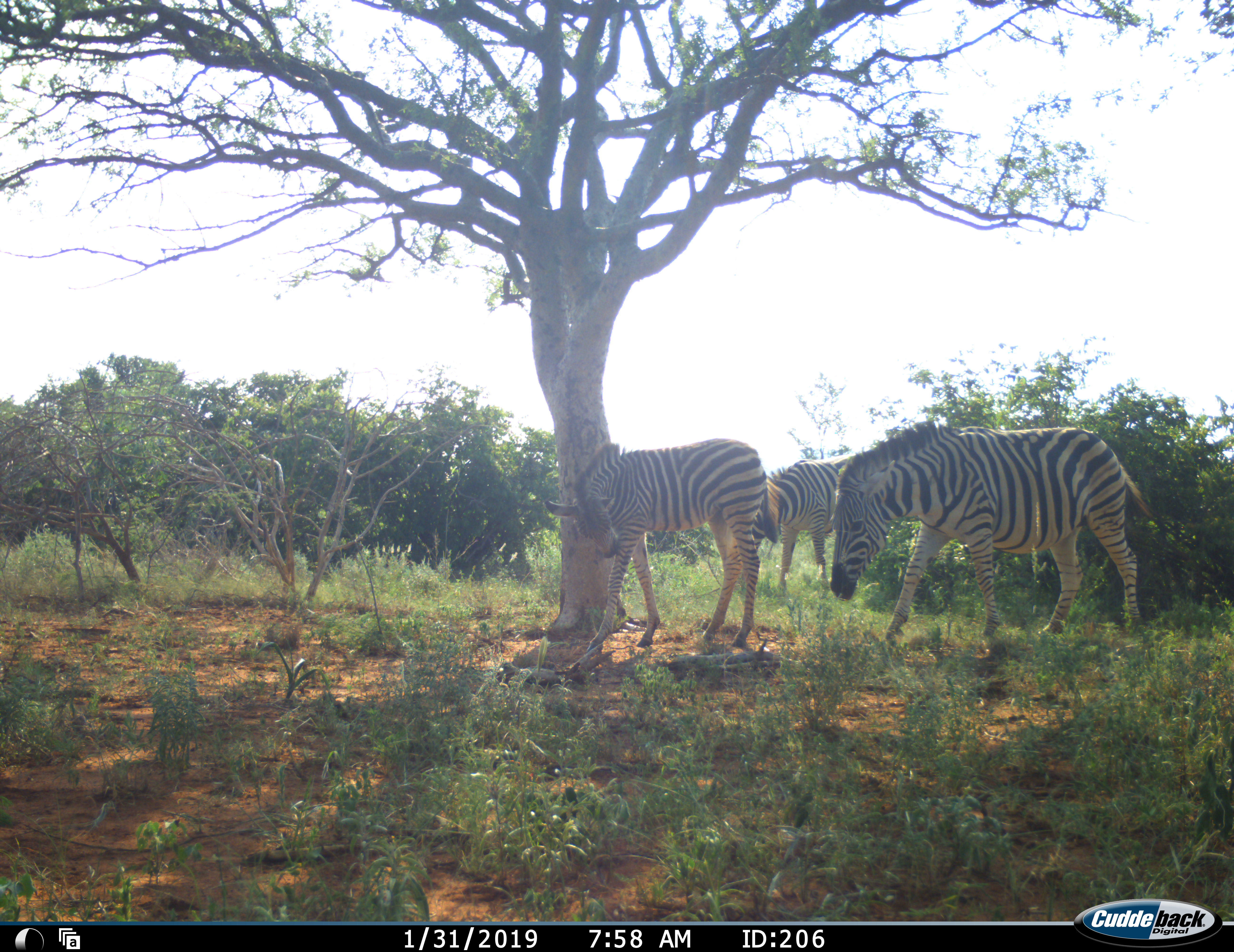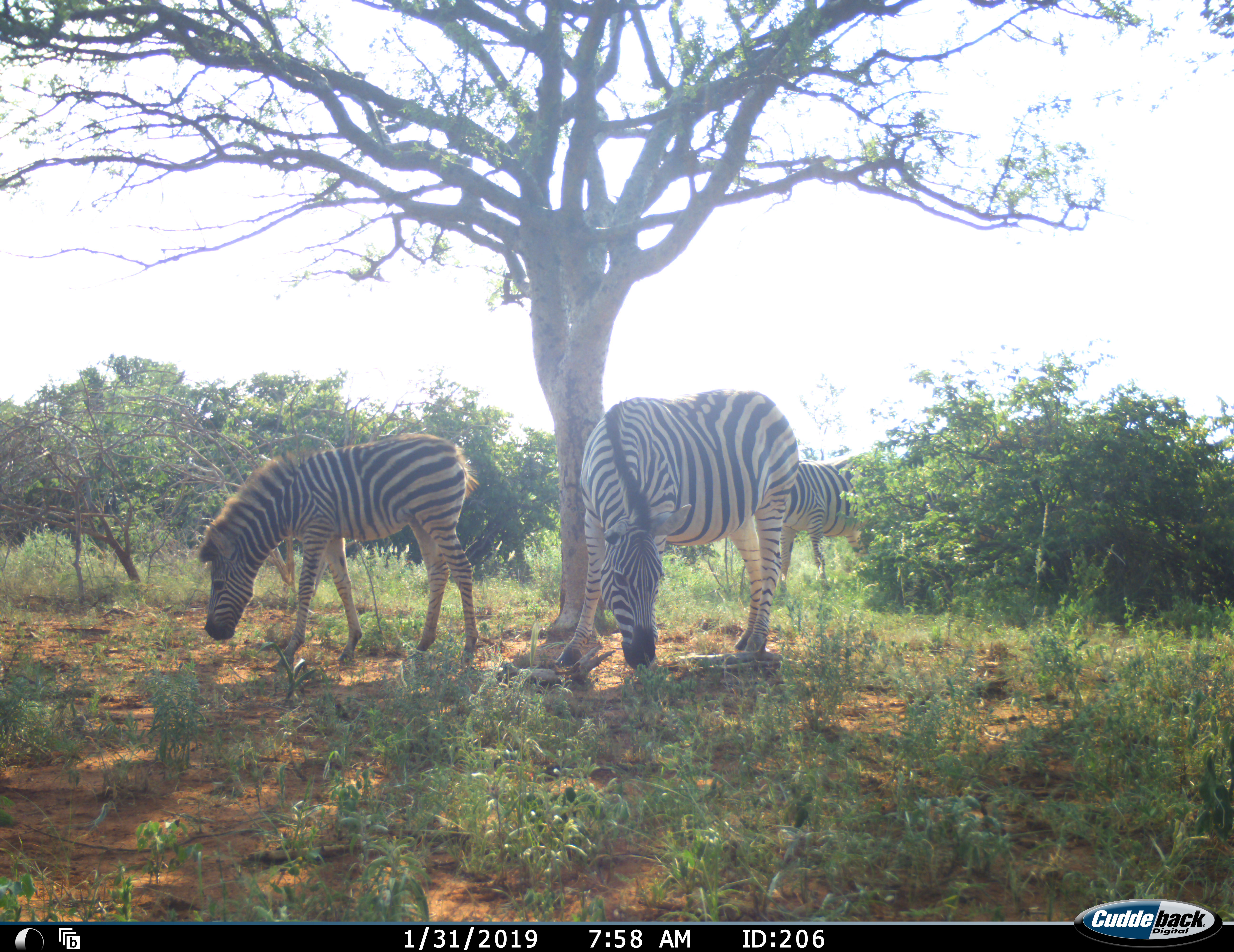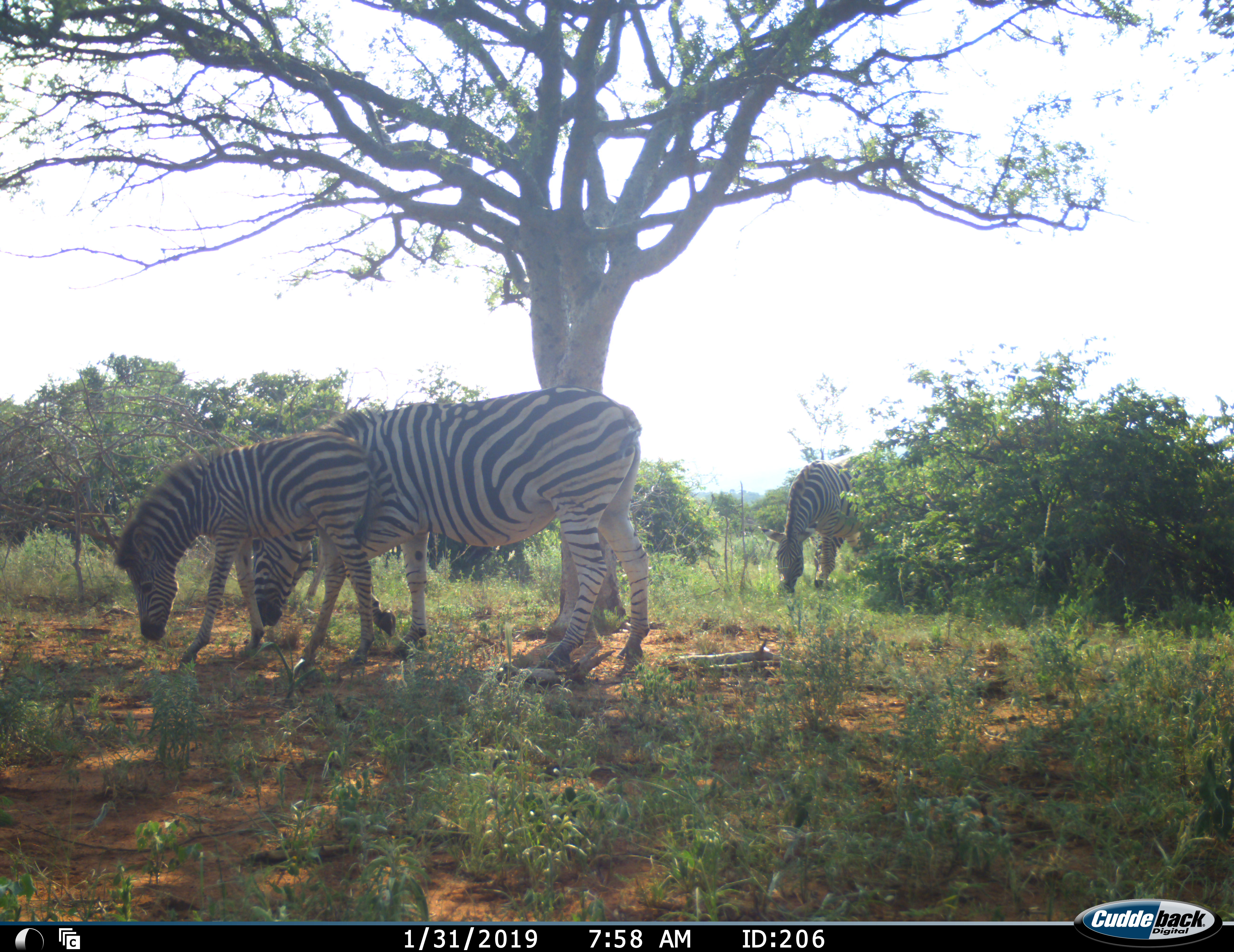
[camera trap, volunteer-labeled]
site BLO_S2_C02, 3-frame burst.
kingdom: Animalia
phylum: Chordata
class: Mammalia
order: Perissodactyla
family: Equidae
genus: Equus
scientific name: Equus quagga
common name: plains zebra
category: zebraplains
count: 3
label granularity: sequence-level